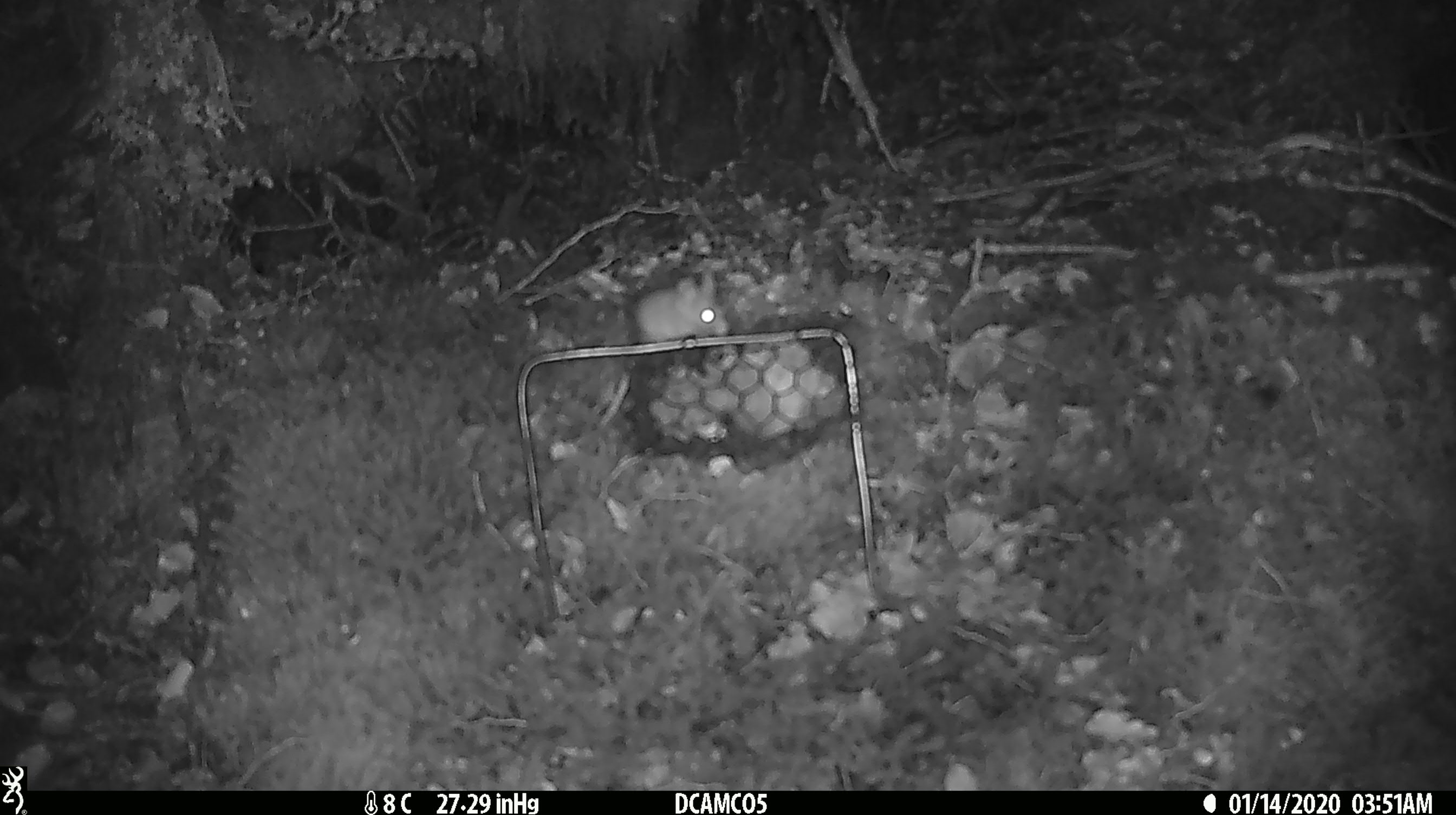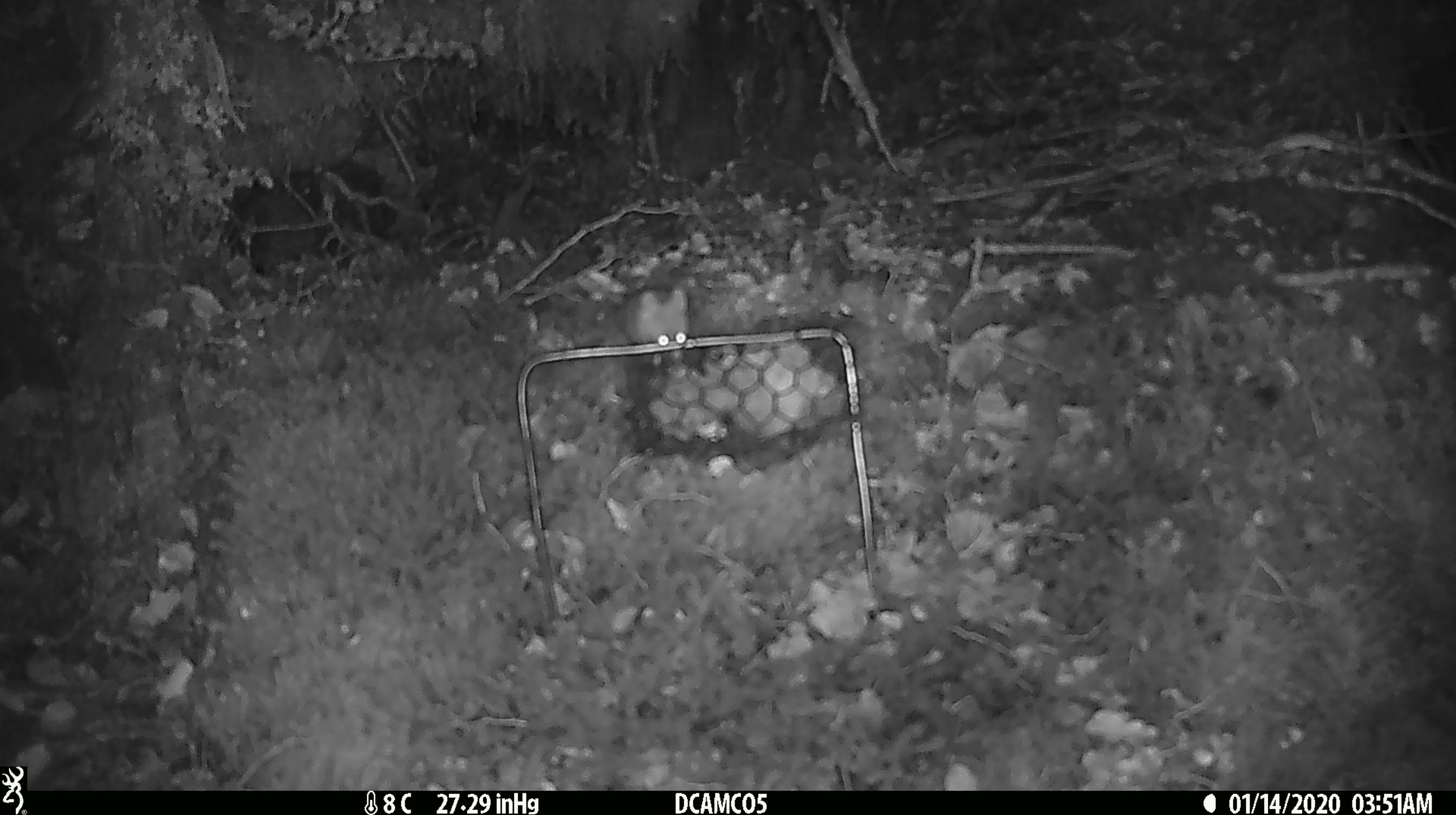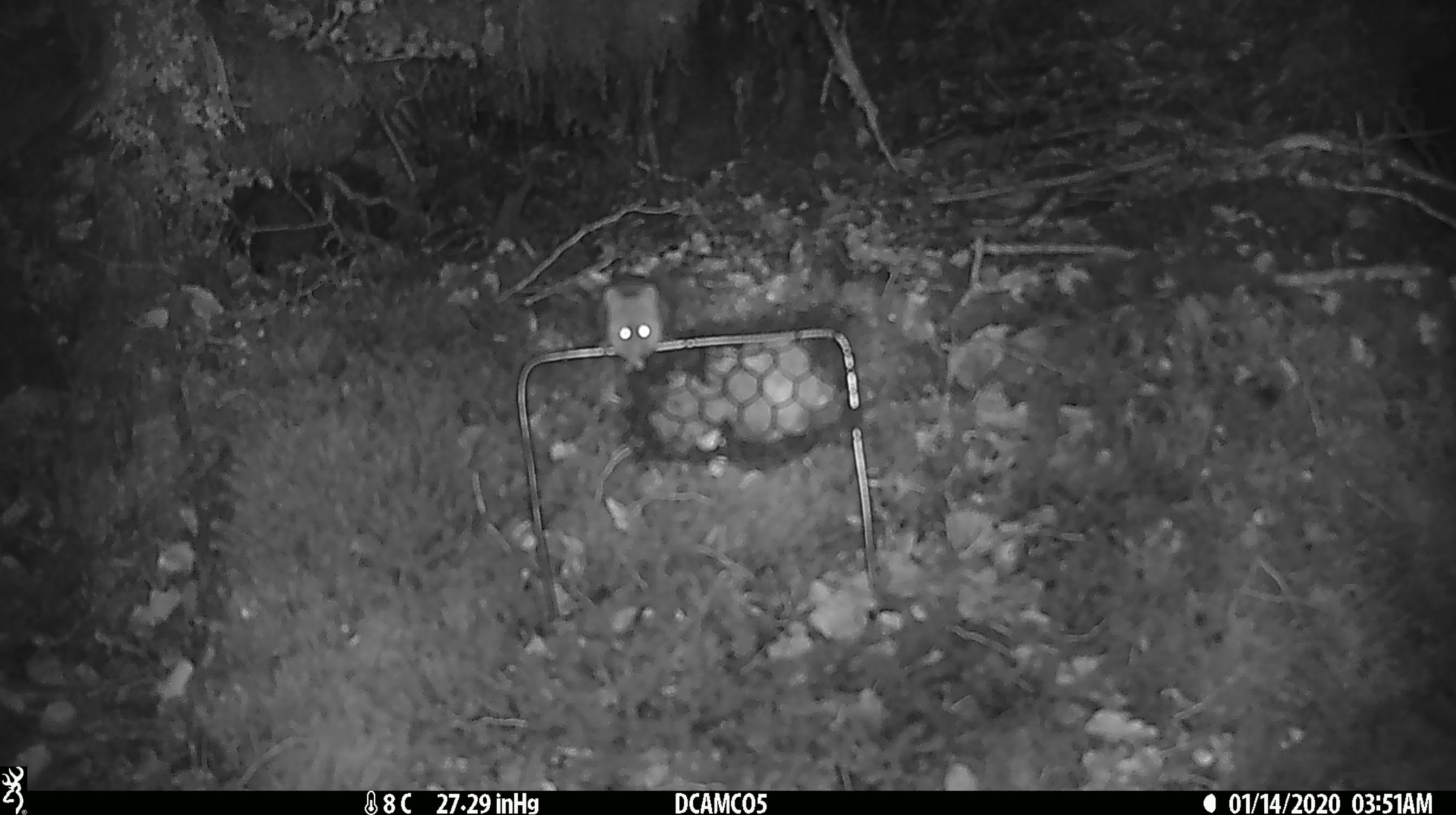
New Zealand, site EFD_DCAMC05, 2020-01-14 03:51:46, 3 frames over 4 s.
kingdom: Animalia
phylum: Chordata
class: Mammalia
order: Rodentia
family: Muridae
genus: Mus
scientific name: Mus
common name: mouse